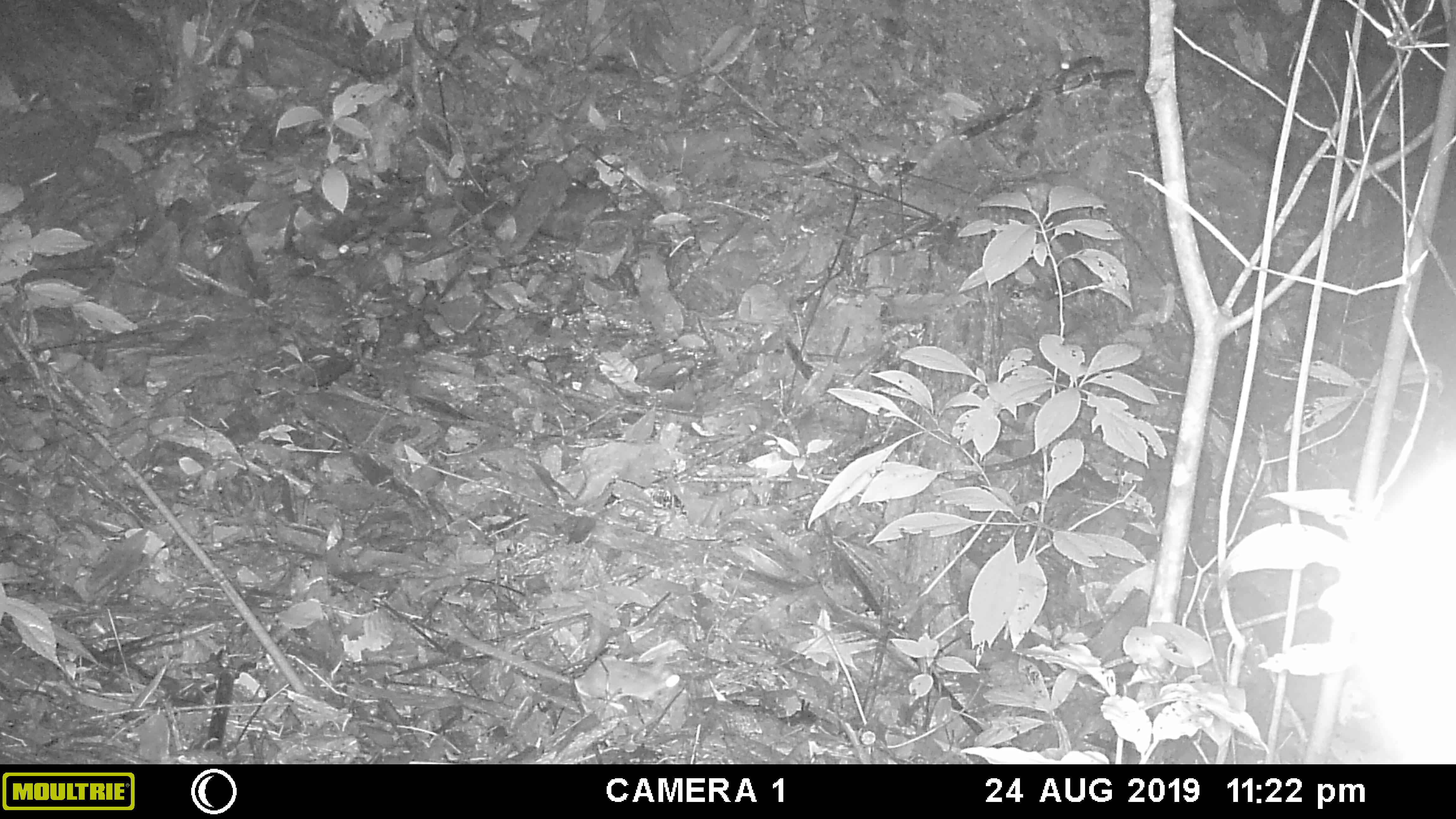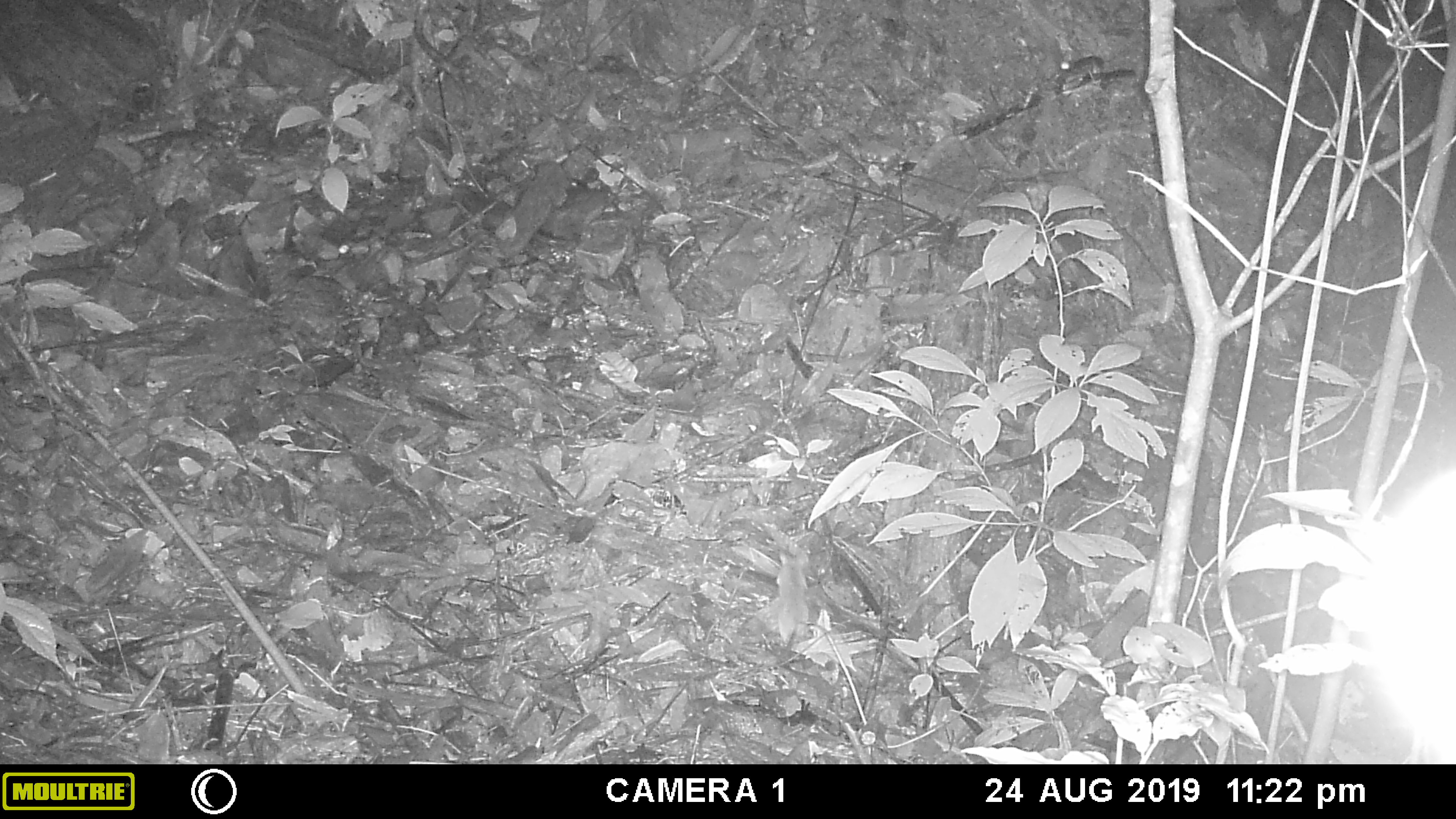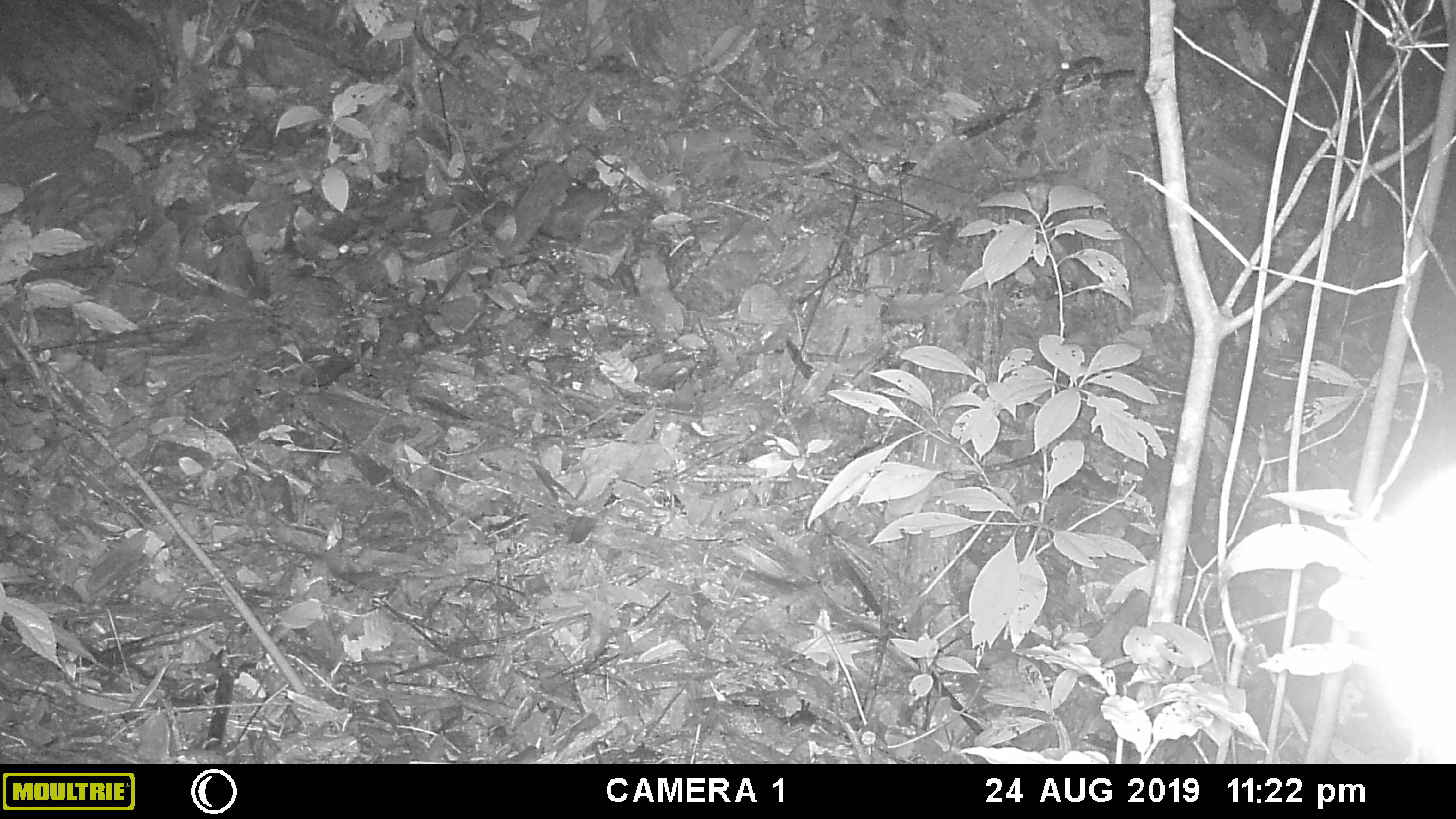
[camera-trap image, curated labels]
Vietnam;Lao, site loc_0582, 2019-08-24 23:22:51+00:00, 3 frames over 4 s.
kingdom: Animalia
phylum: Chordata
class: Mammalia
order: Rodentia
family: Muridae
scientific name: Muridae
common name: old-world mice and rats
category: unidentified murid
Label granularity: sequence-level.